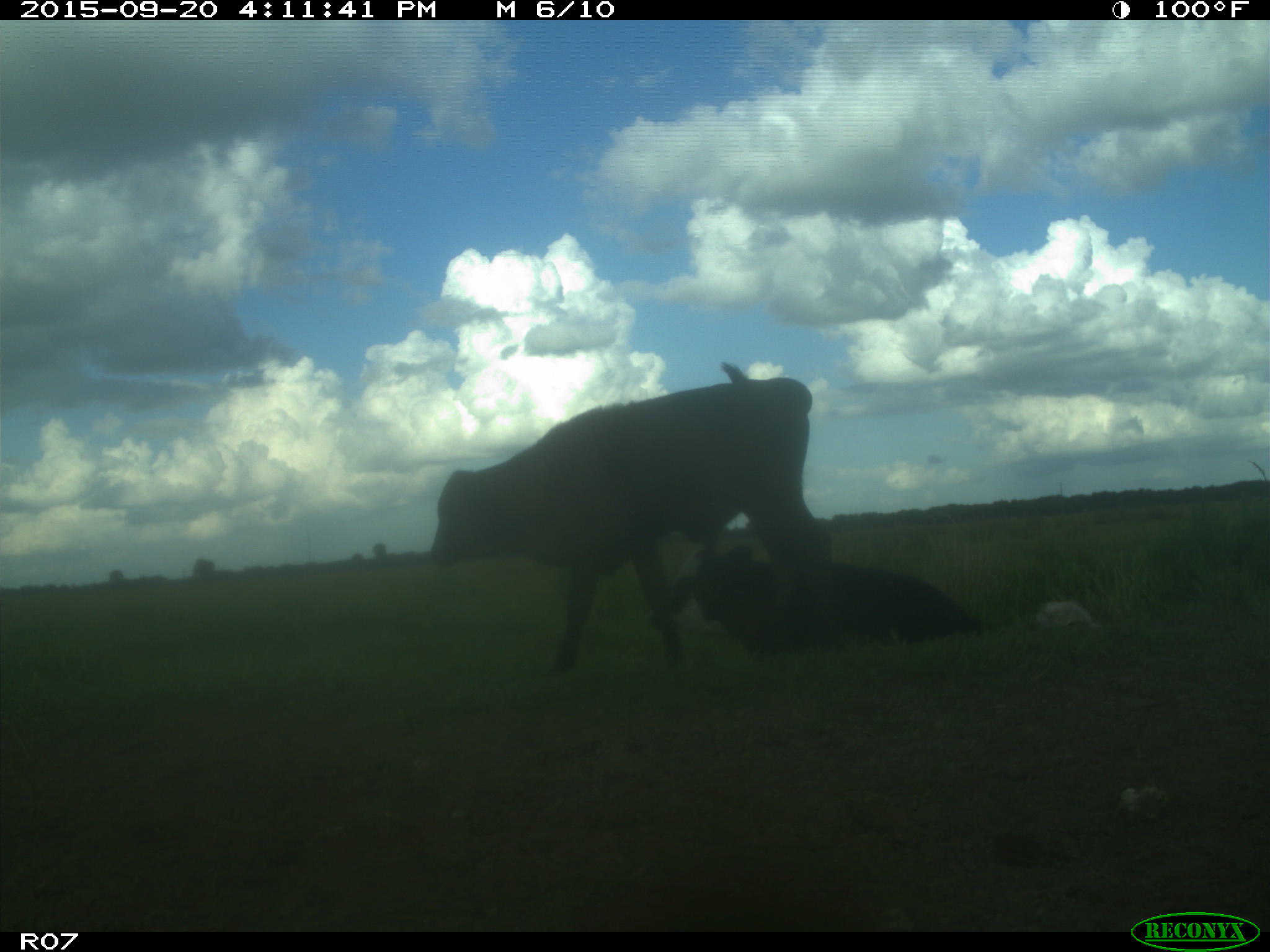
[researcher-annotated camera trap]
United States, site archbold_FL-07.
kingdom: Animalia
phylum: Chordata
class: Mammalia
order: Artiodactyla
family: Bovidae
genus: Bos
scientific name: Bos taurus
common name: domestic cow